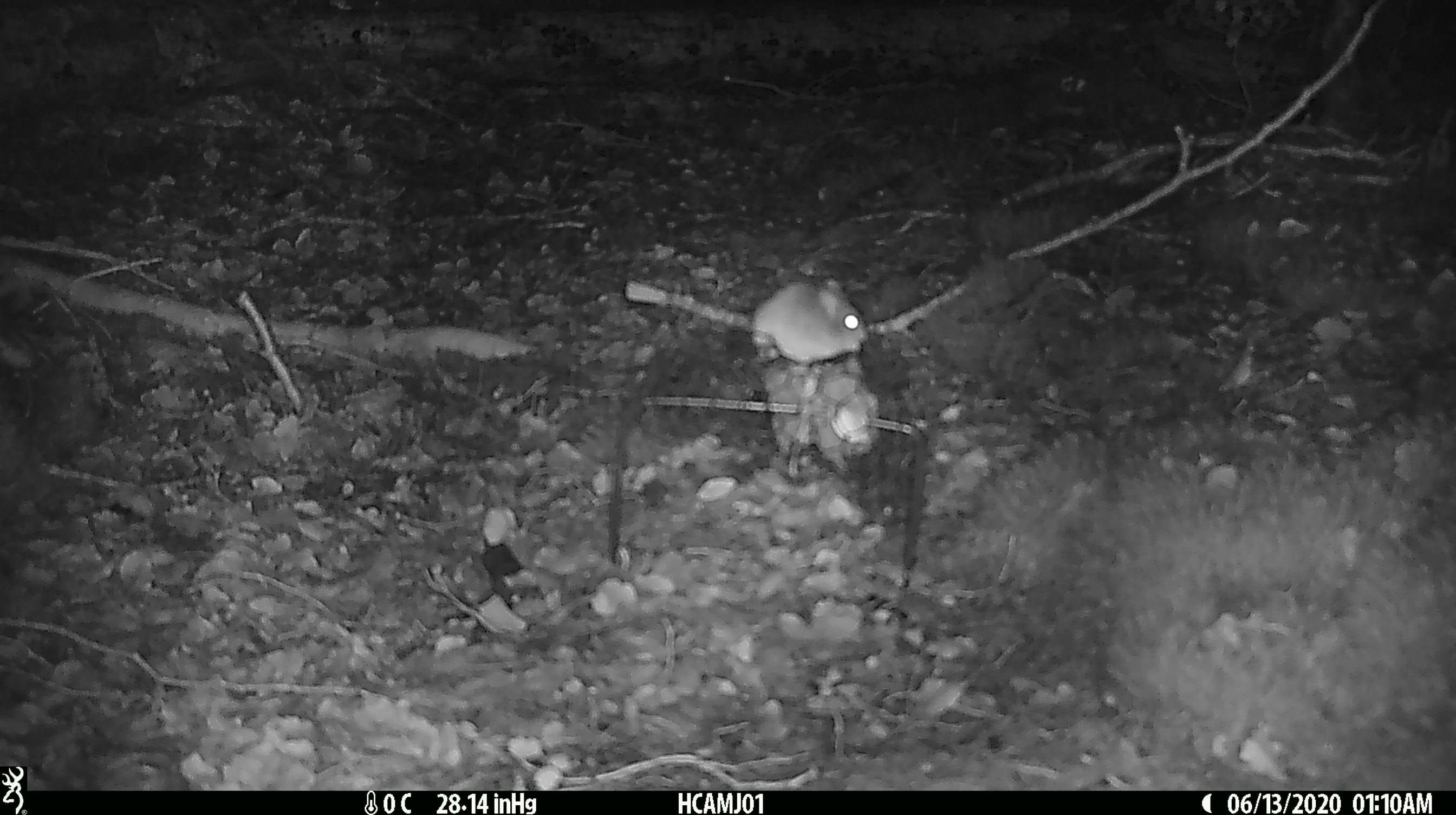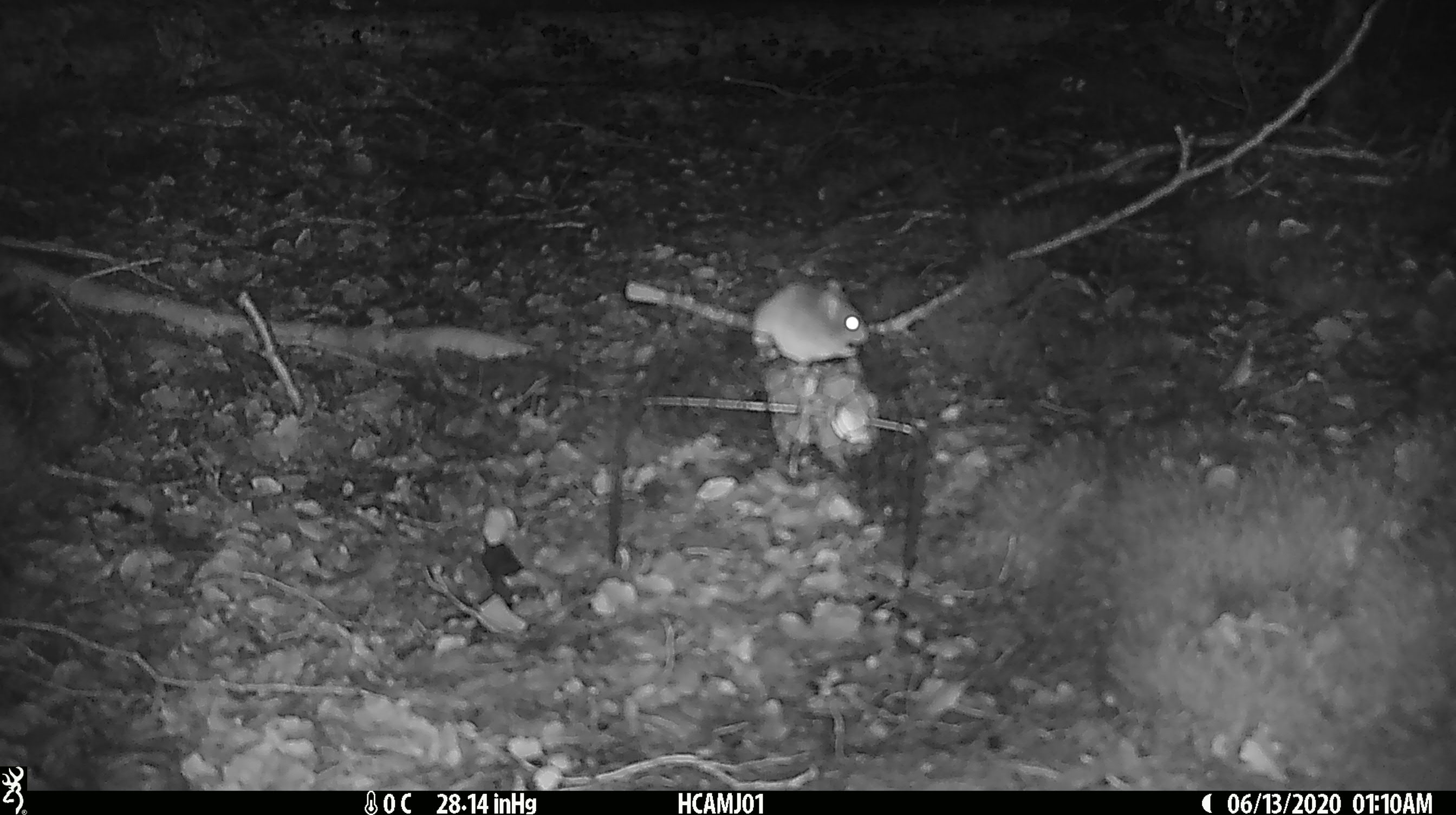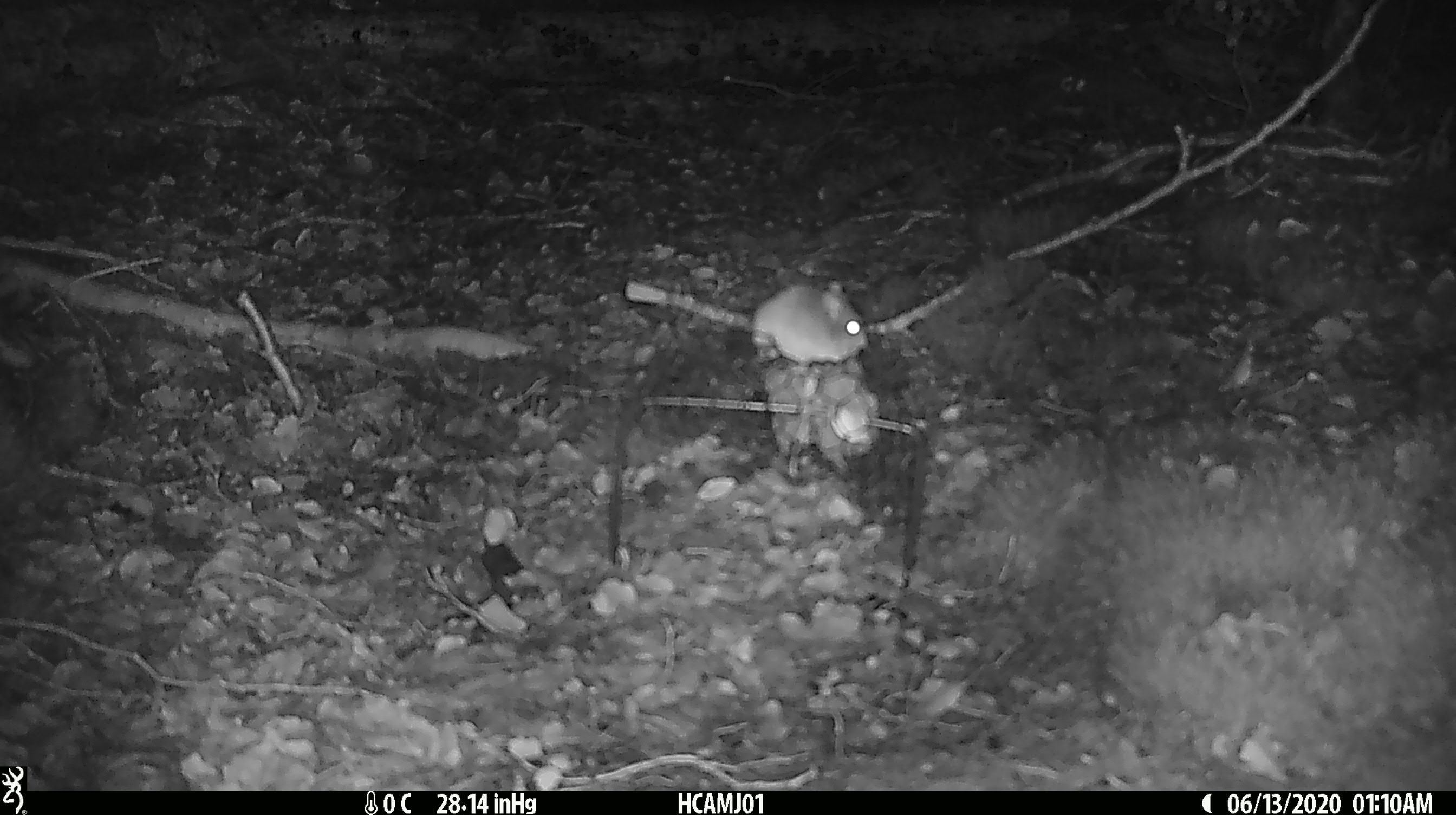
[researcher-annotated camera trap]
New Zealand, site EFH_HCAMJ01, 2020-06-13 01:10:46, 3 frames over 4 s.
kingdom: Animalia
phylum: Chordata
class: Mammalia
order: Rodentia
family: Muridae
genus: Mus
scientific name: Mus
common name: mouse